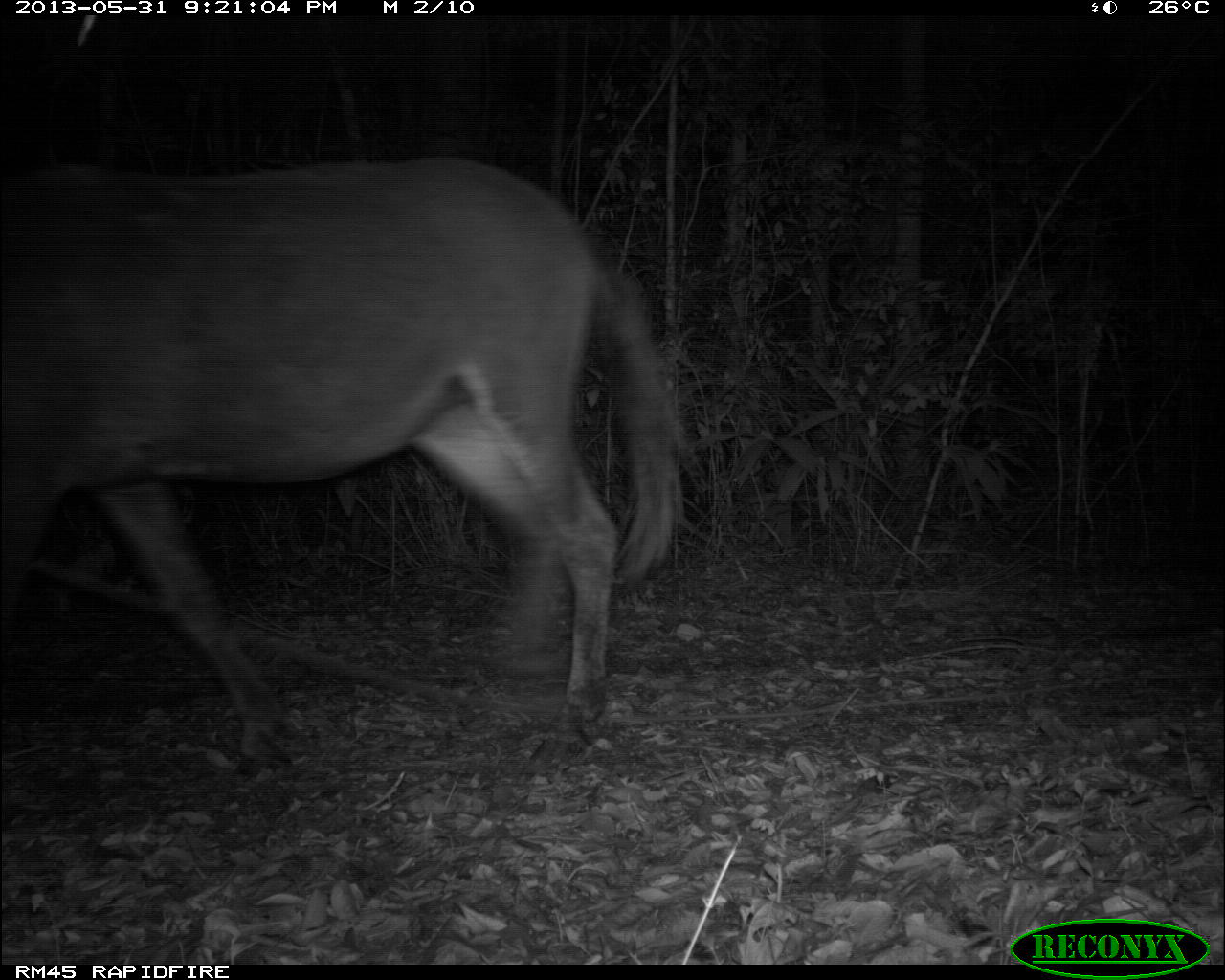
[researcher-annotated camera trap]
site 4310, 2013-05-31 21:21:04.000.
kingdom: Animalia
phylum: Chordata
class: Mammalia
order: Perissodactyla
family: Equidae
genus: Equus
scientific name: Equus ferus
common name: wild horse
Equus ferus (wild horse), count 1.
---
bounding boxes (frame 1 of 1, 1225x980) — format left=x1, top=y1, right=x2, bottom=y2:
equus ferus: left=0, top=153, right=682, bottom=761